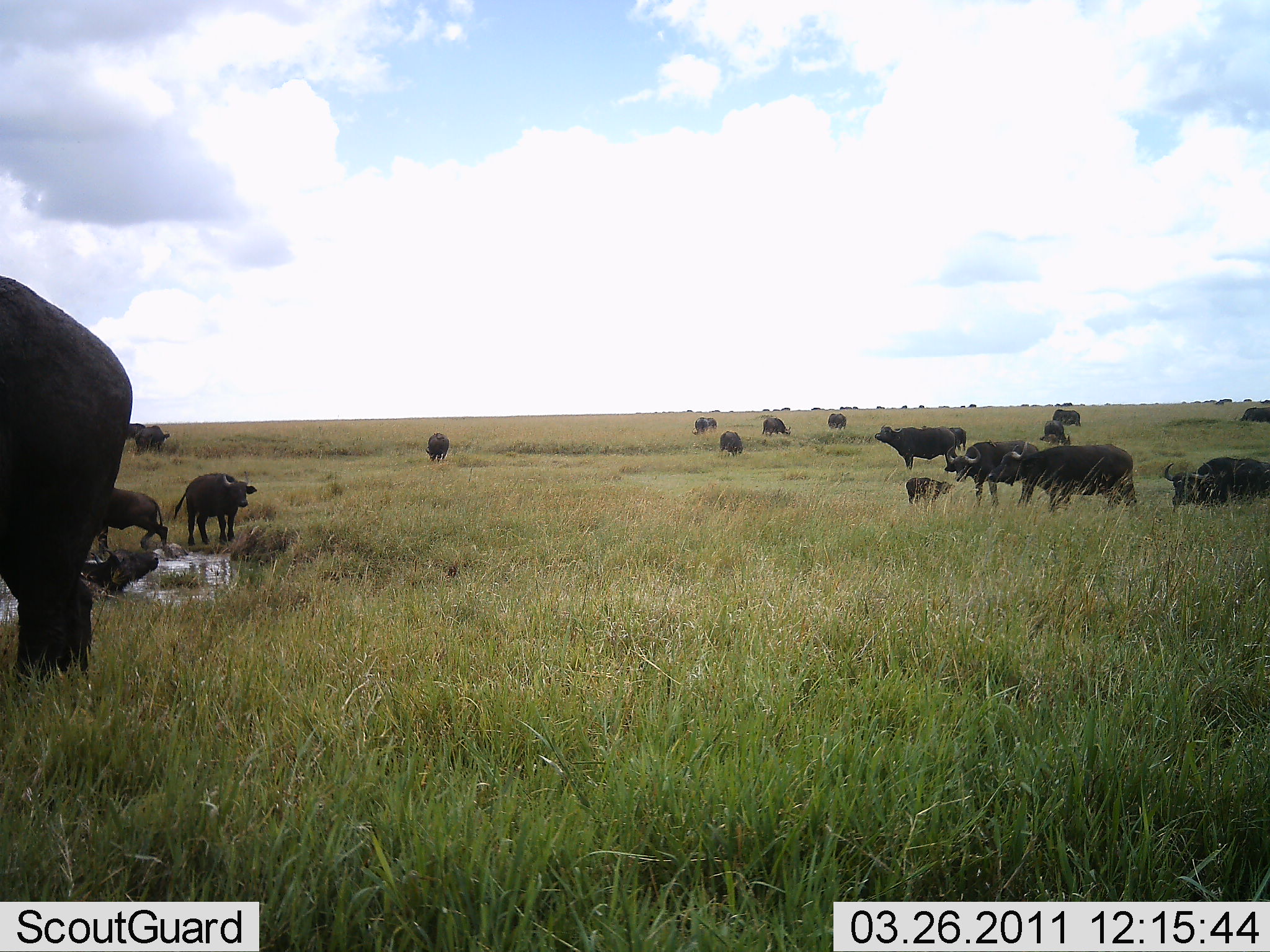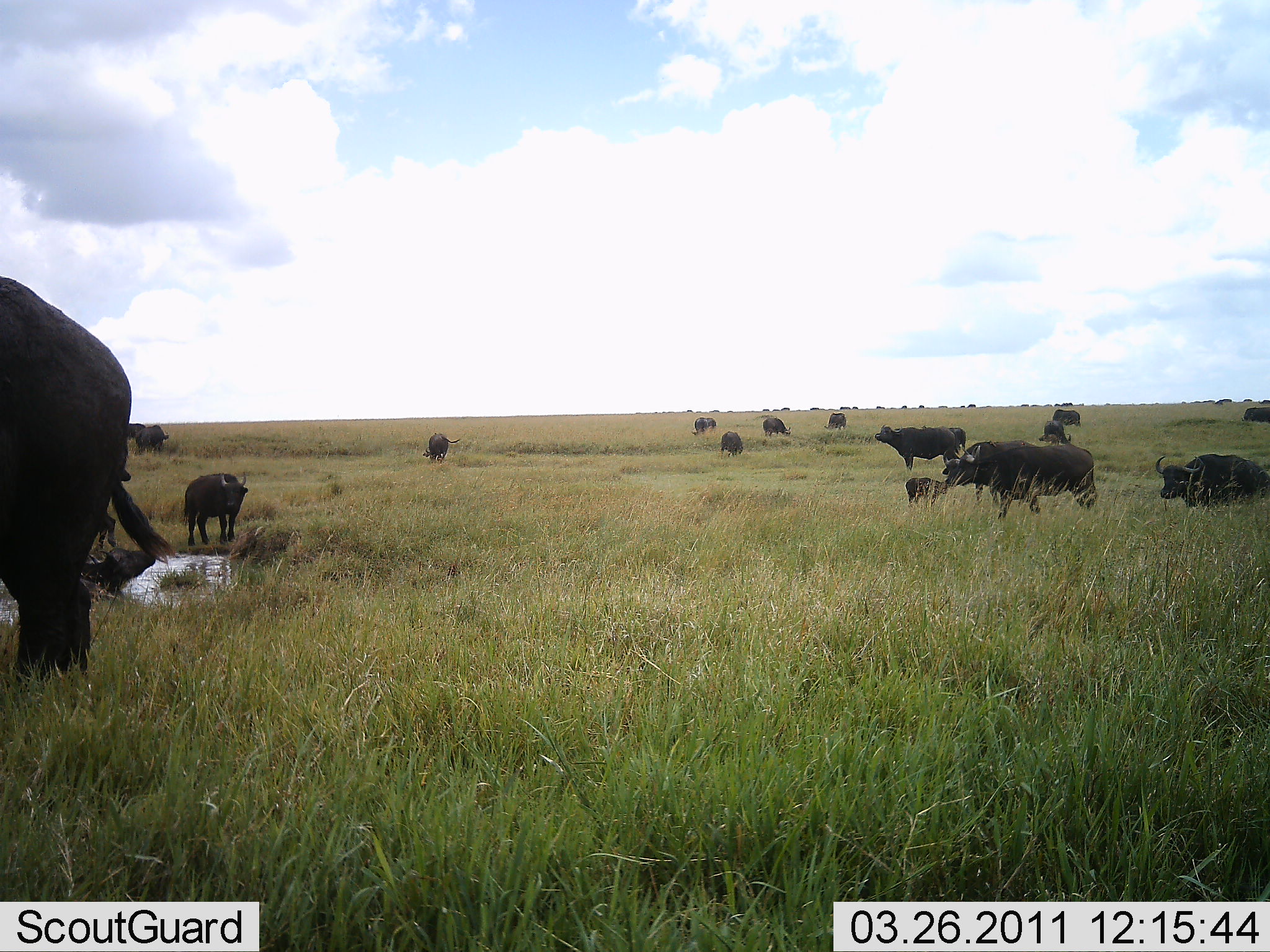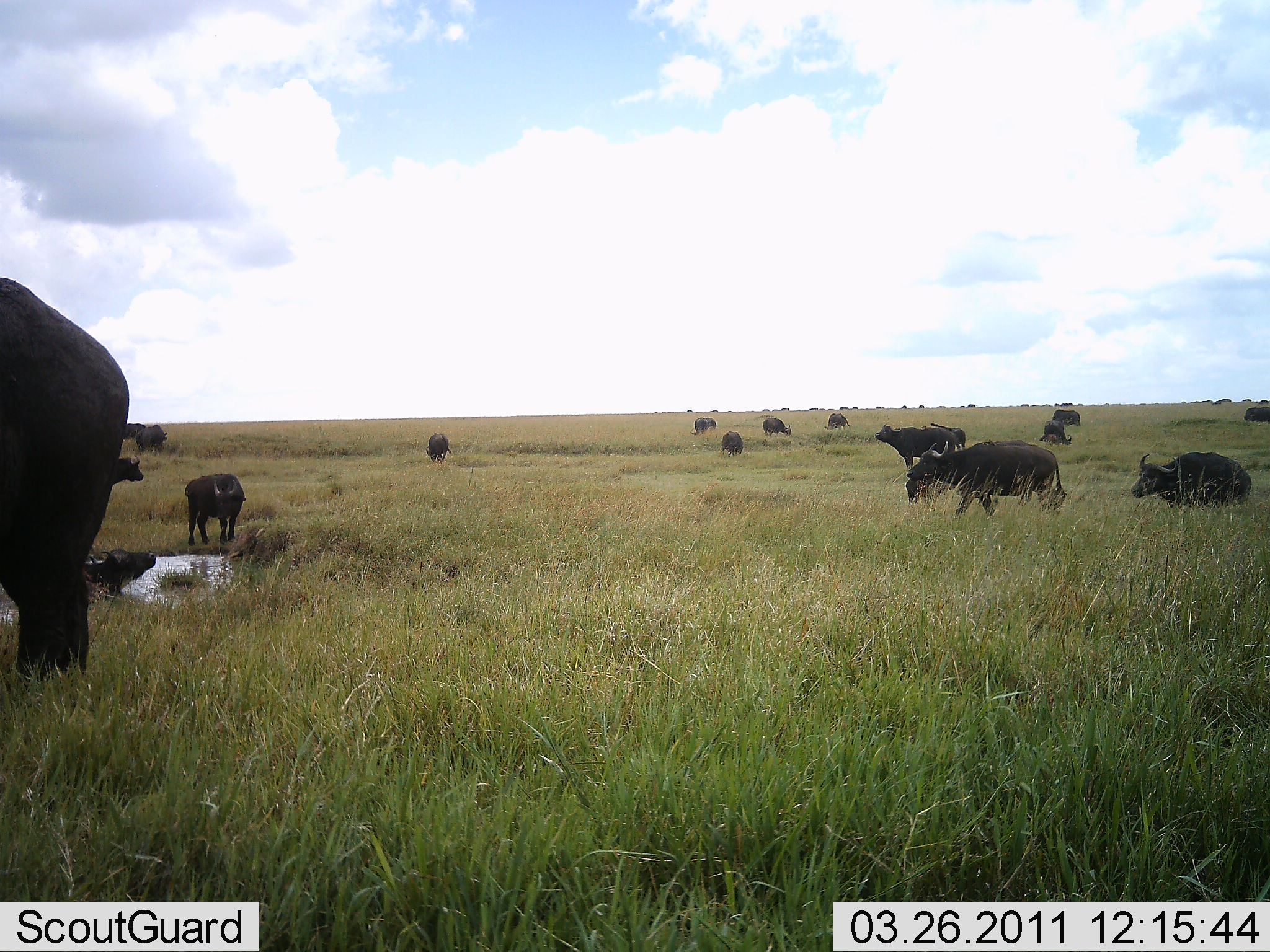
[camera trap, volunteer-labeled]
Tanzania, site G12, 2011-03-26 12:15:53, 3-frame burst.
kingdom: Animalia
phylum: Chordata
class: Mammalia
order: Artiodactyla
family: Bovidae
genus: Syncerus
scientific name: Syncerus caffer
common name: cape buffalo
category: buffalo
Buffalo (cape buffalo) (Syncerus caffer), count 11-50. Behavior (volunteer vote fractions): standing 100%, resting 67%, moving 78%, interacting 11%. Young present (vote fraction): 22%. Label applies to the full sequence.